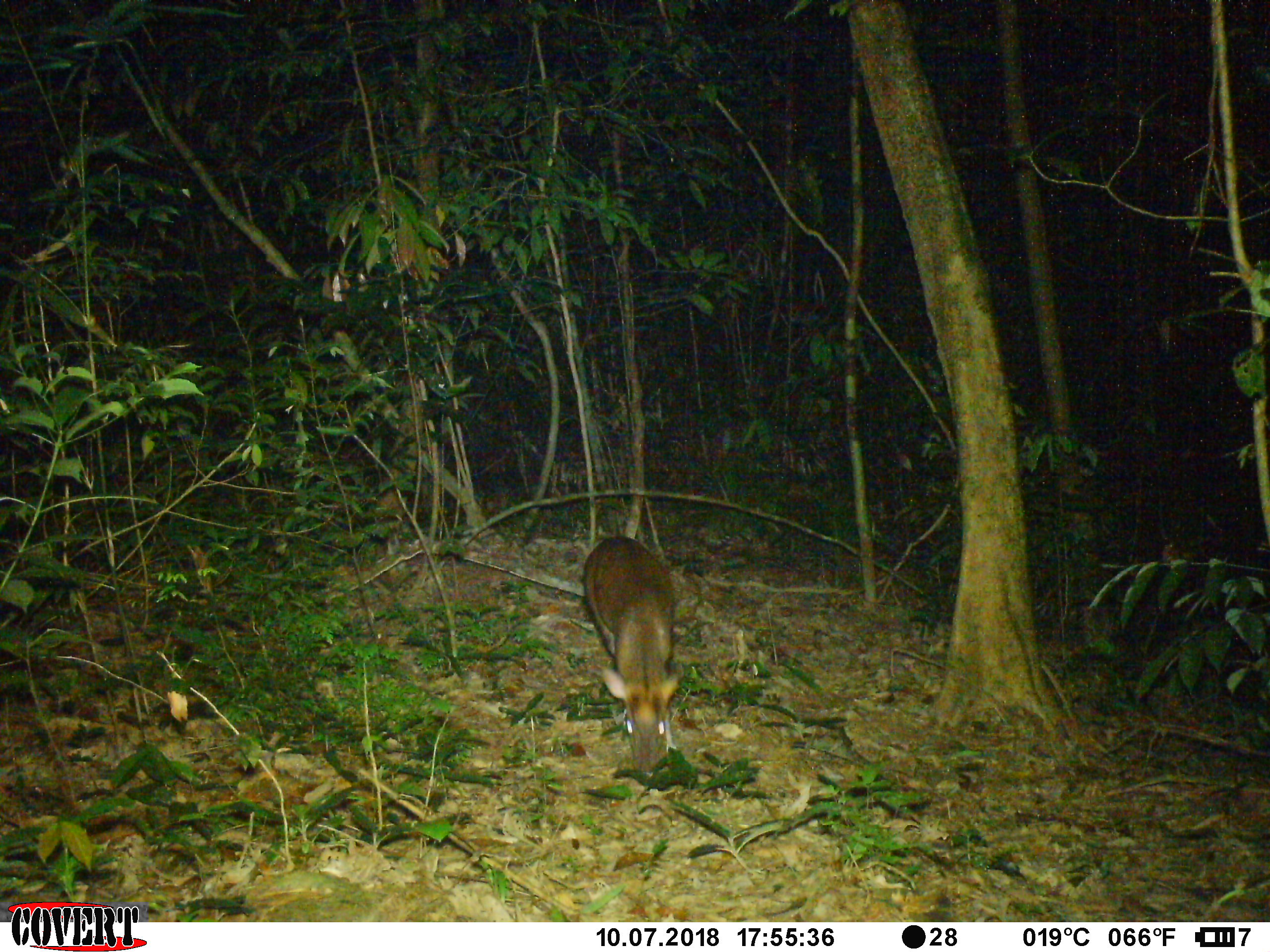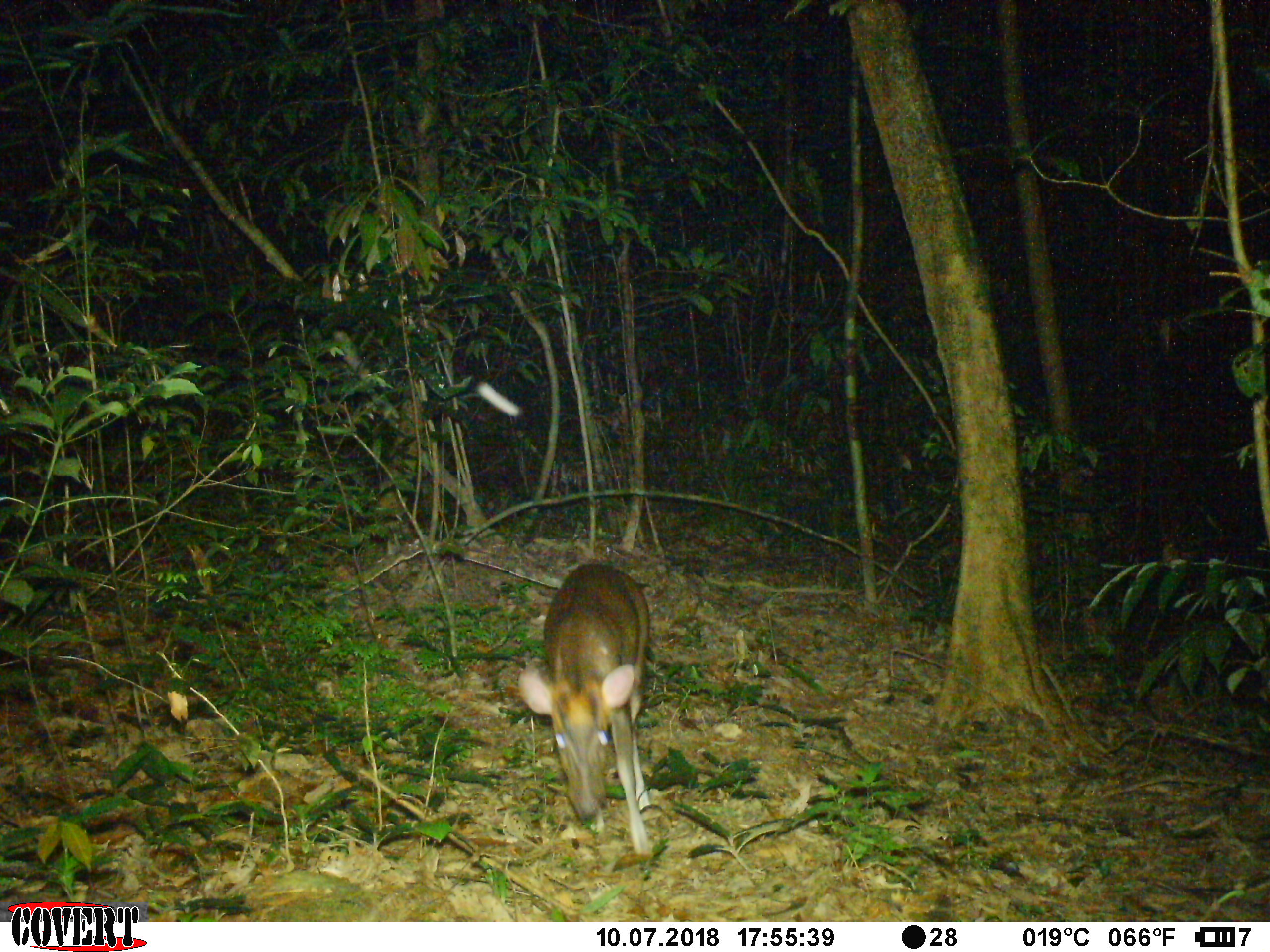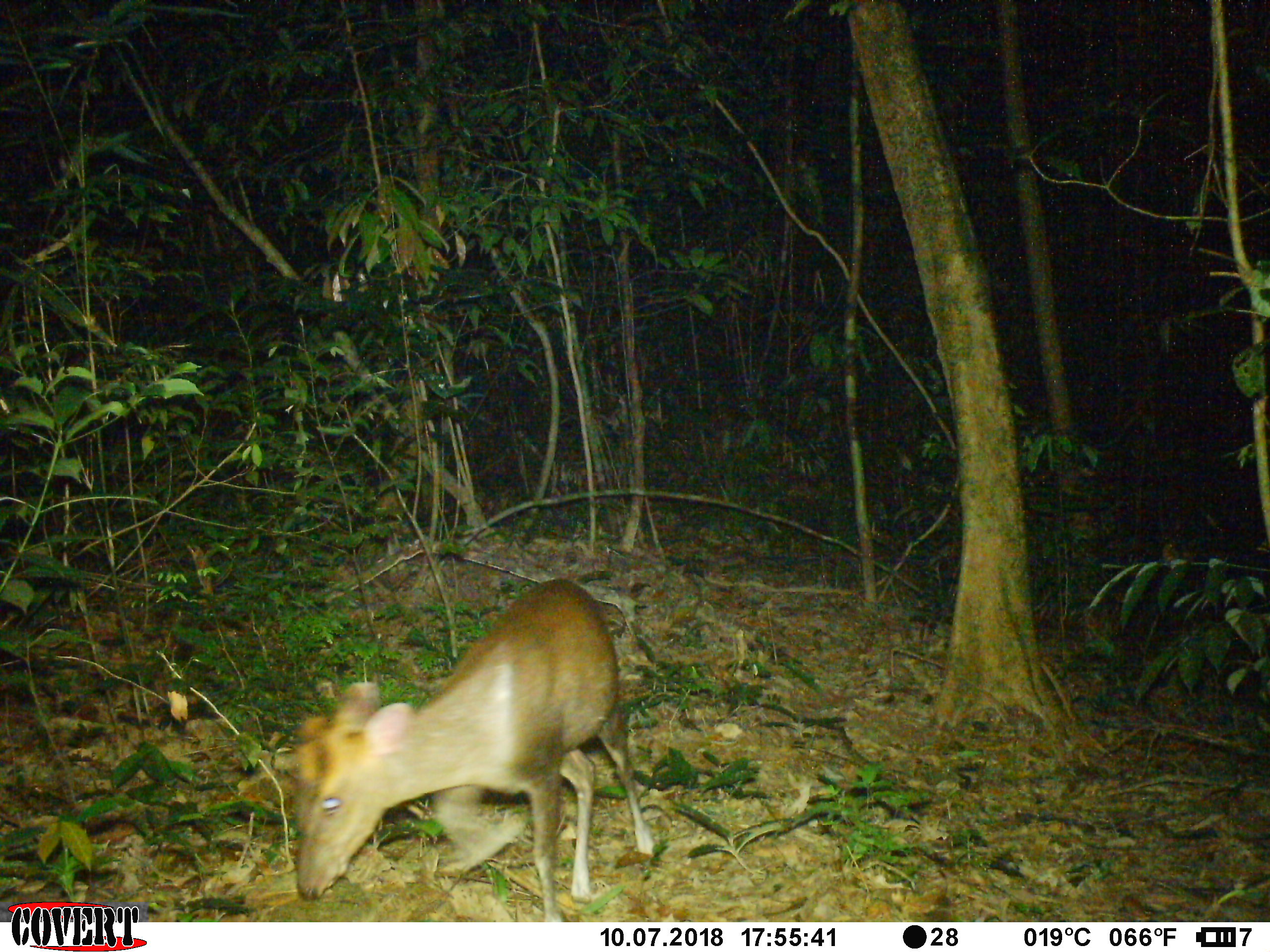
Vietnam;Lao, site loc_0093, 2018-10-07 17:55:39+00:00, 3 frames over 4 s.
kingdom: Animalia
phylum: Chordata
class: Mammalia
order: Artiodactyla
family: Cervidae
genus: Muntiacus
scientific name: Muntiacus rooseveltorum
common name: roosevelt's muntjac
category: roosevelts muntjac group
Roosevelts muntjac group (roosevelt's muntjac) (Muntiacus rooseveltorum). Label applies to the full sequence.